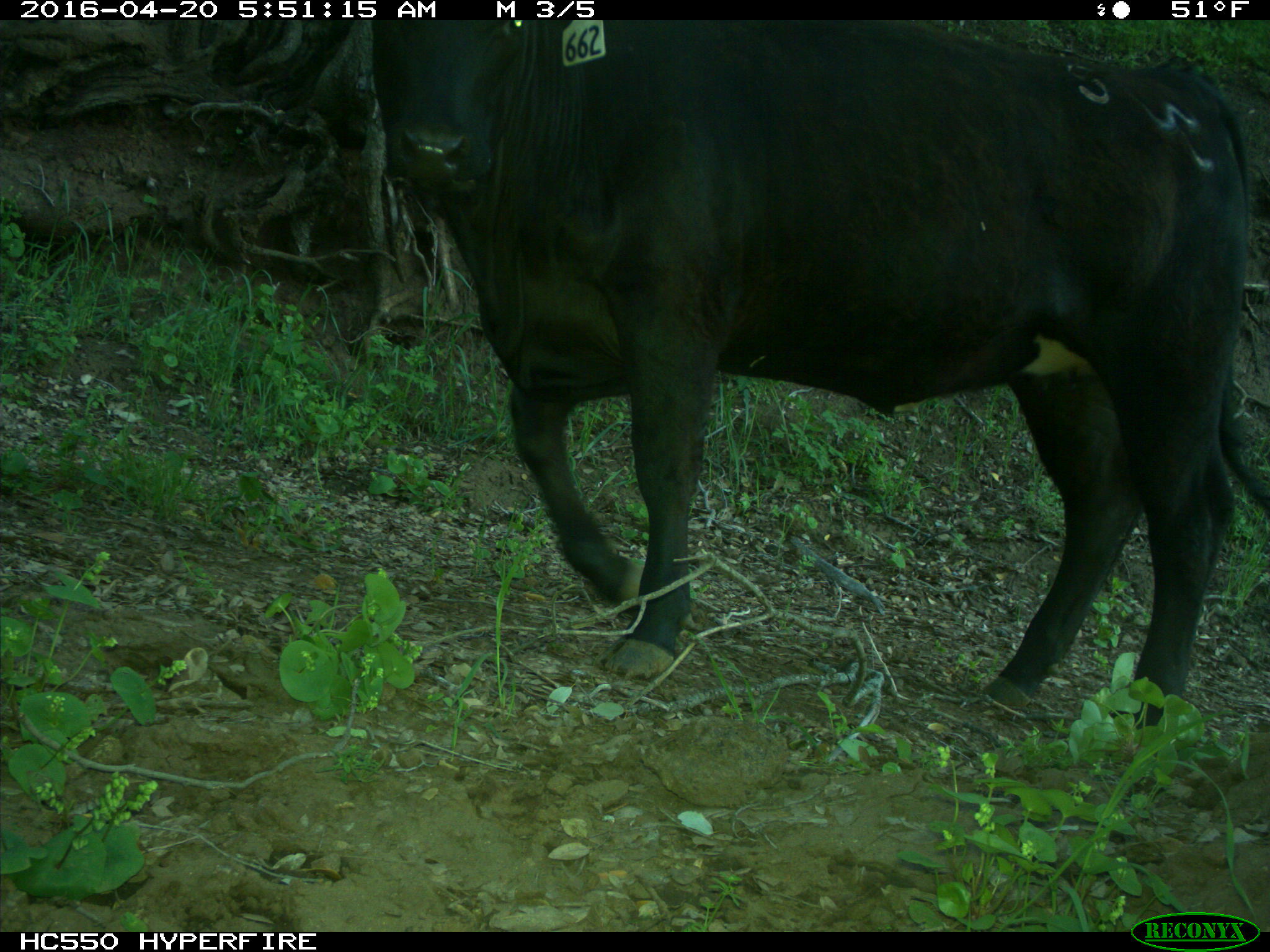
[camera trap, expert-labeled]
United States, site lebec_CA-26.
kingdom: Animalia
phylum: Chordata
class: Mammalia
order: Artiodactyla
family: Bovidae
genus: Bos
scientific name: Bos taurus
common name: domestic cow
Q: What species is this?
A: Bos taurus (domestic cow).